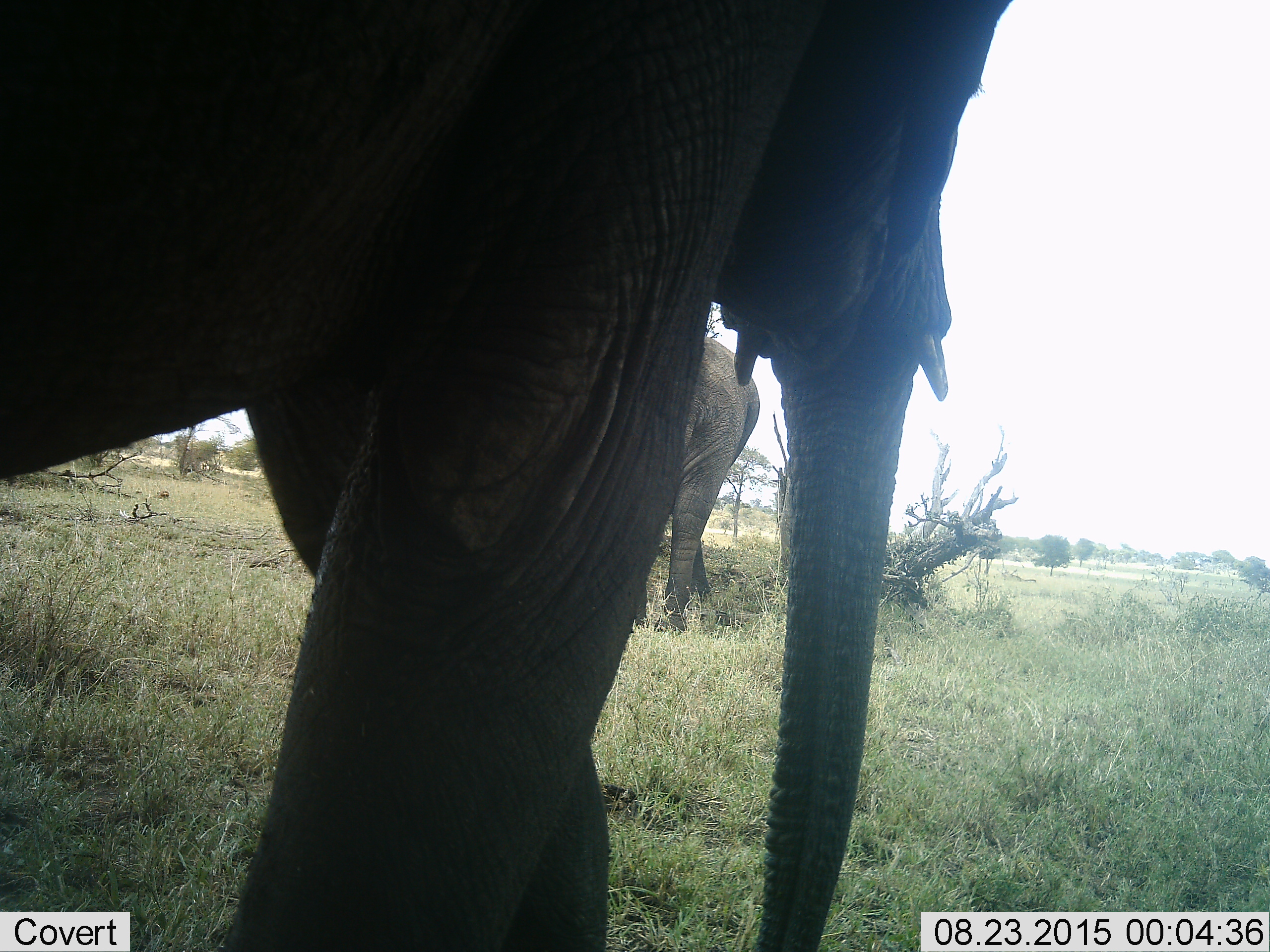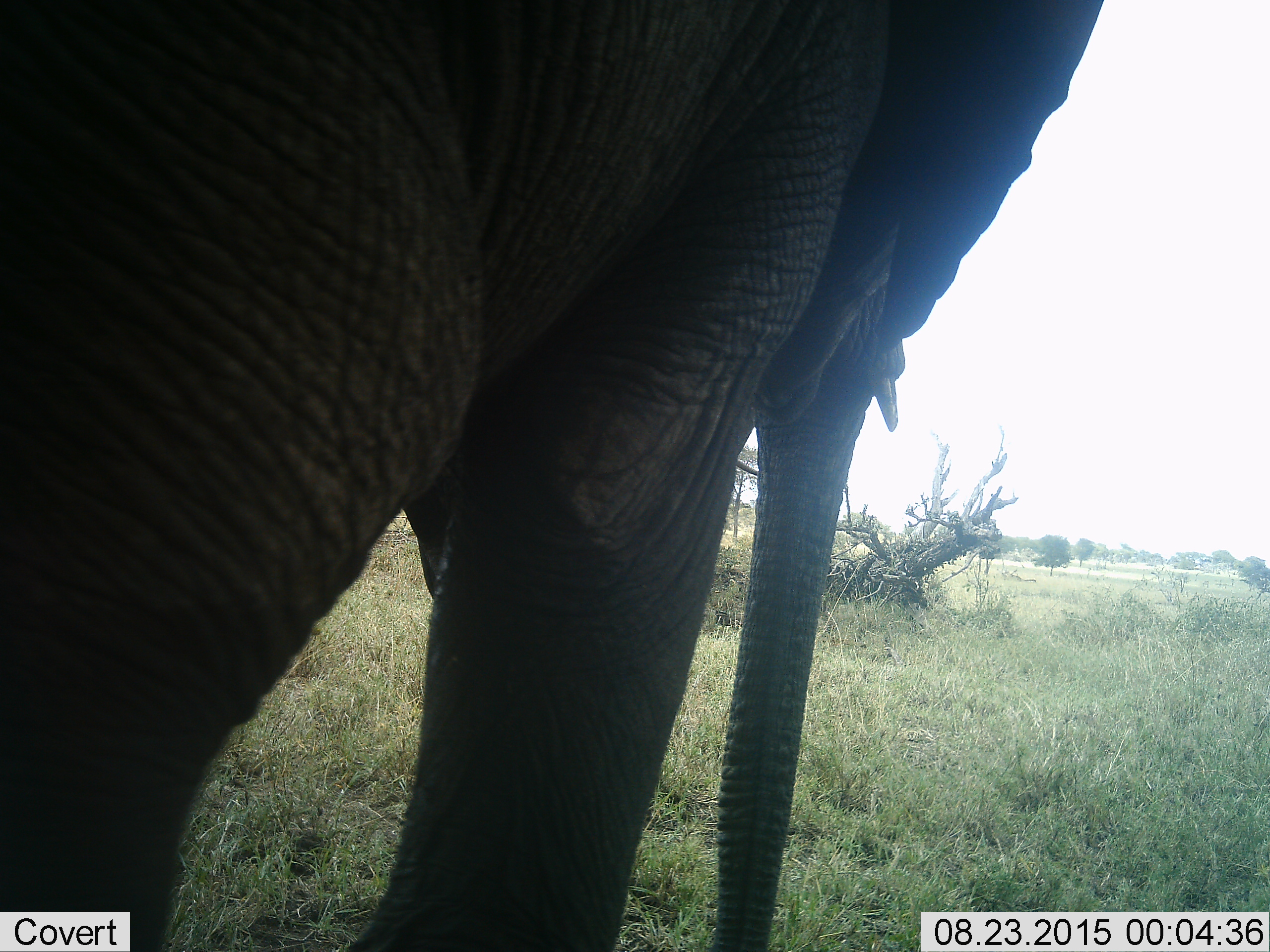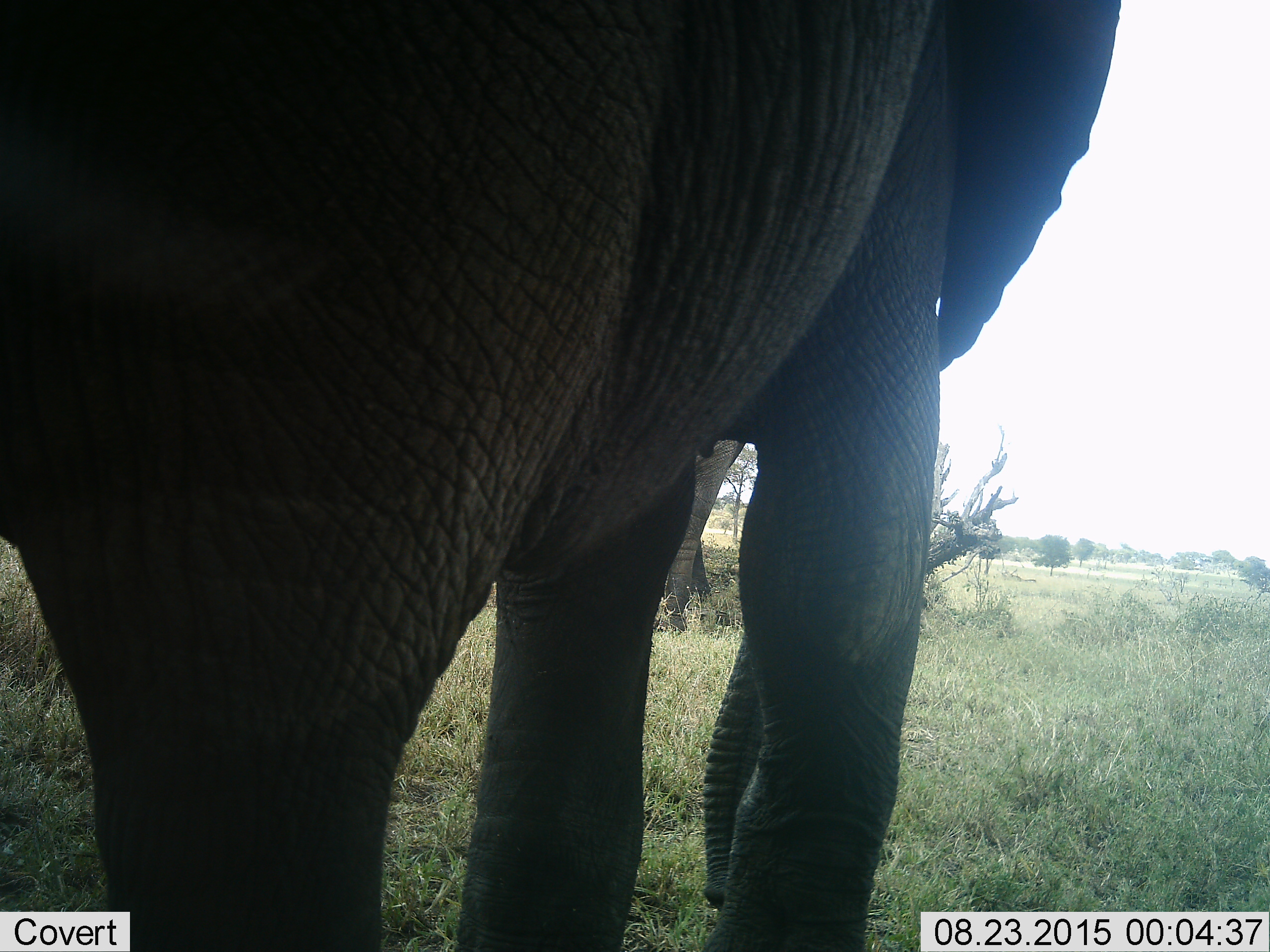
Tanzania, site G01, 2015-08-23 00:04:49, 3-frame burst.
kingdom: Animalia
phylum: Chordata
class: Mammalia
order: Proboscidea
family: Elephantidae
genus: Loxodonta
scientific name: Loxodonta africana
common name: african bush elephant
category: elephant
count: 2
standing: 65%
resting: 0%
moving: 70%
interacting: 0%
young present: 5%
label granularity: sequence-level